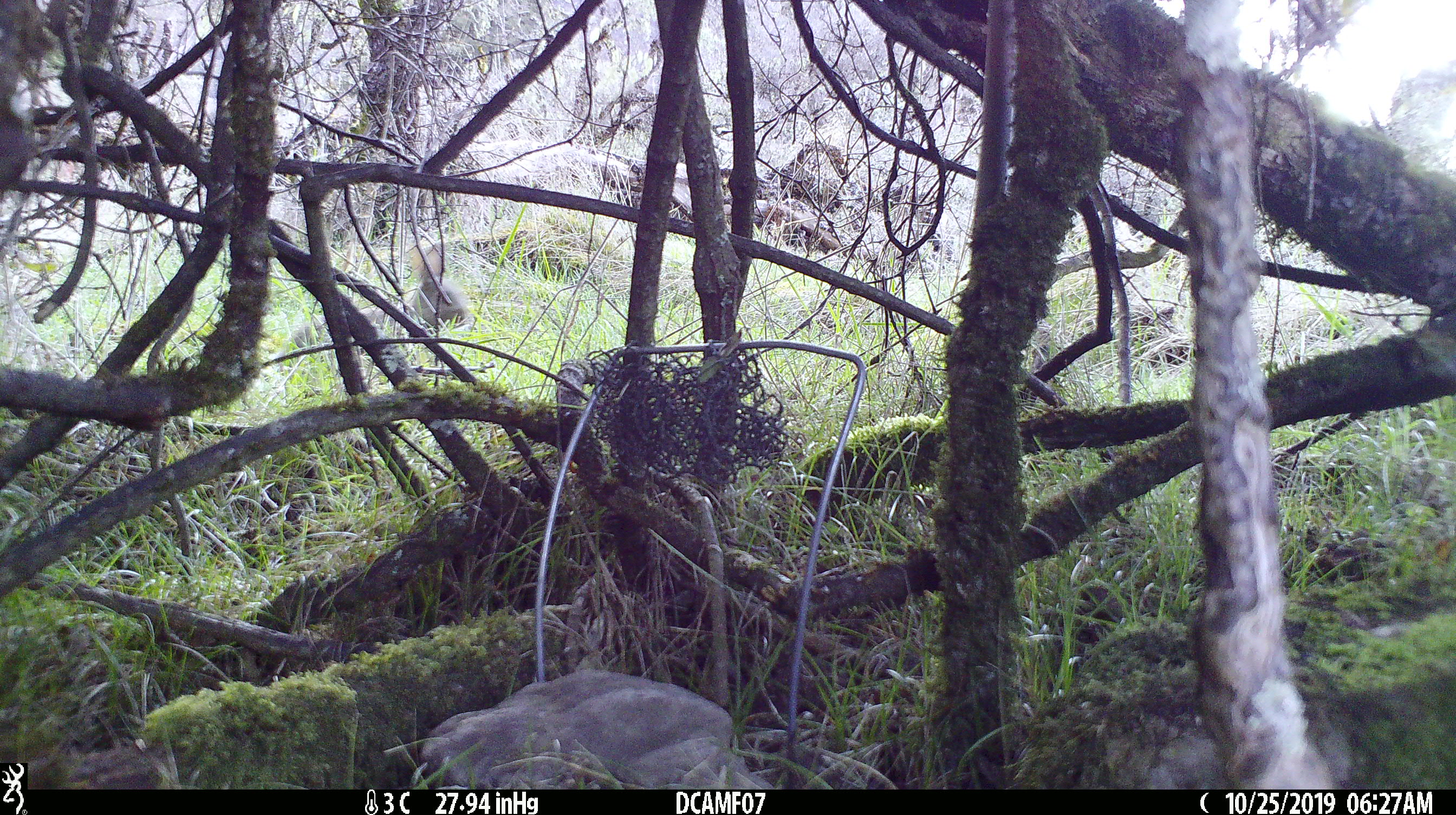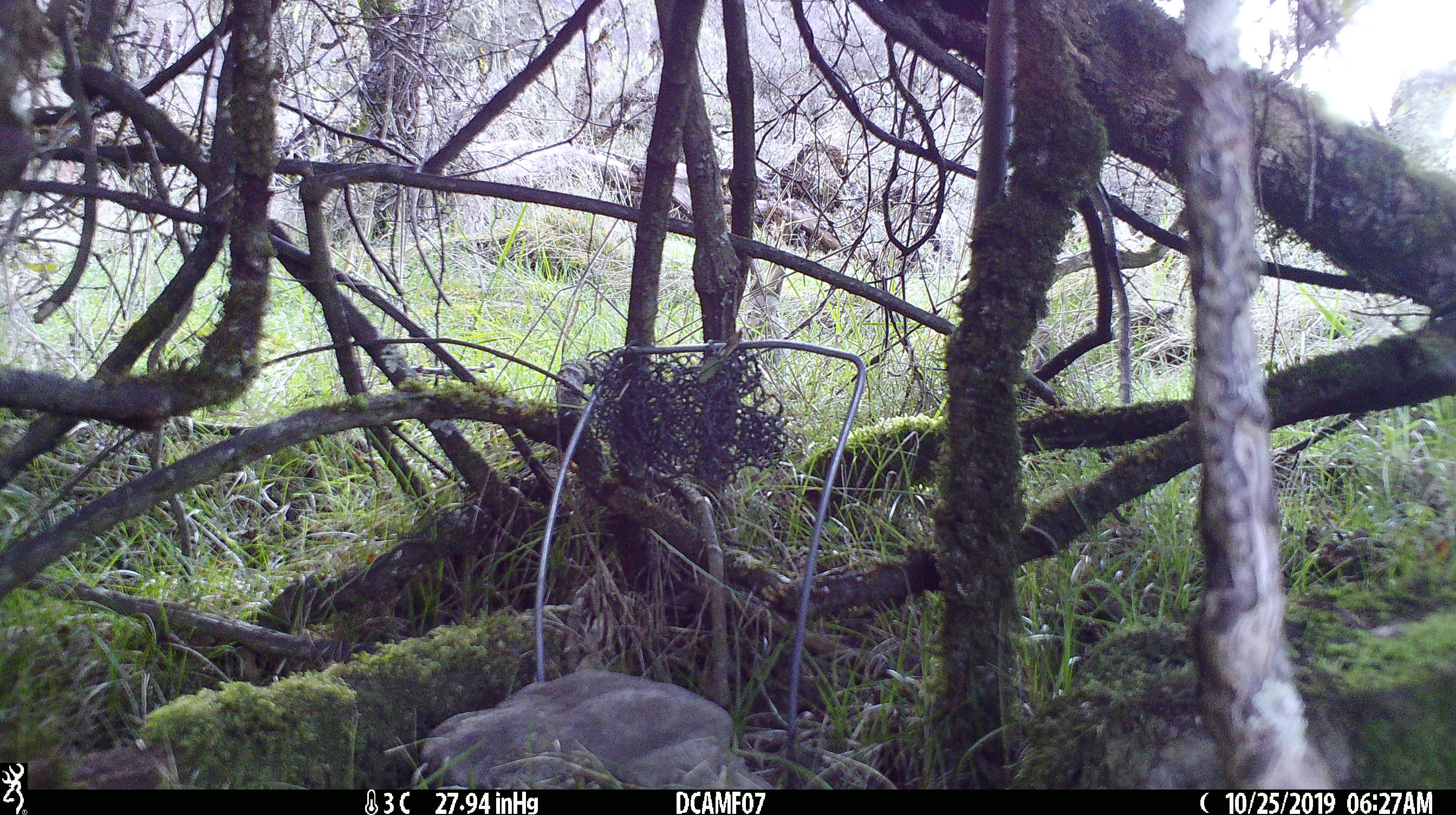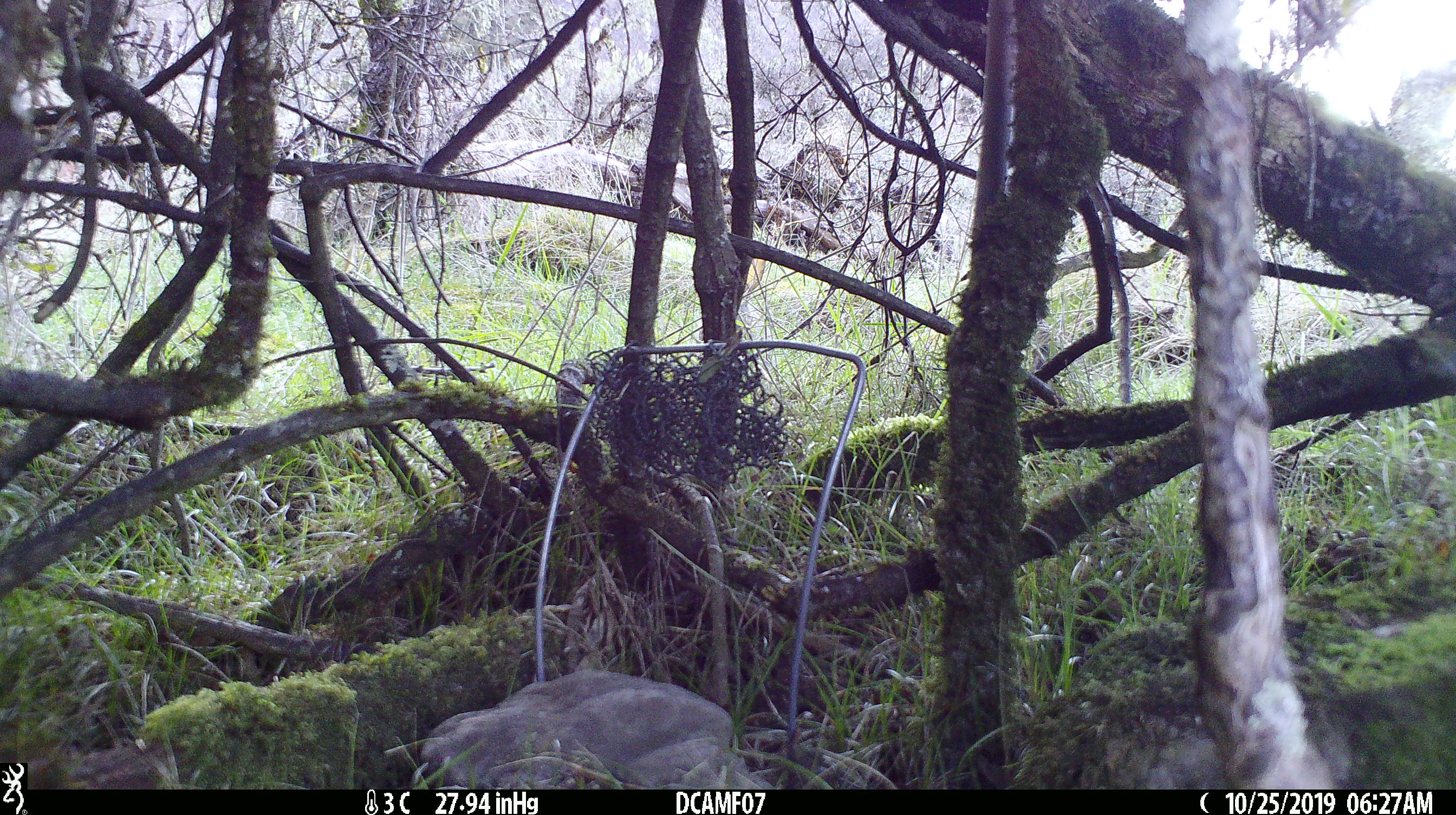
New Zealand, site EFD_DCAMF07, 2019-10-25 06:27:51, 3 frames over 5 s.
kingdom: Animalia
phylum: Chordata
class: Mammalia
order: Lagomorpha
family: Leporidae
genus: Oryctolagus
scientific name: Oryctolagus cuniculus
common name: european rabbit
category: rabbit